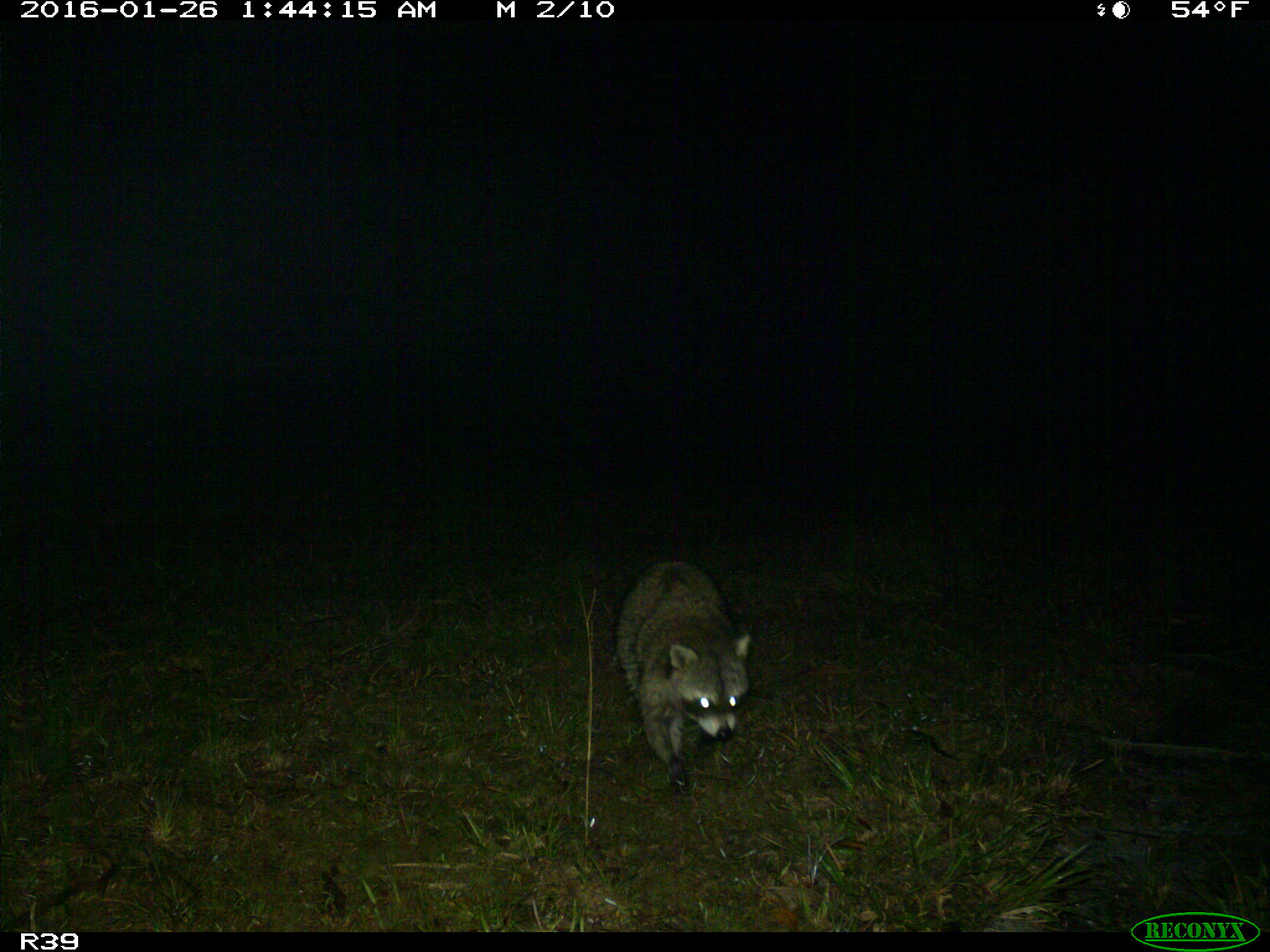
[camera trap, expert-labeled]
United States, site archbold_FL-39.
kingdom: Animalia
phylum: Chordata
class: Mammalia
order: Carnivora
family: Procyonidae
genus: Procyon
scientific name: Procyon lotor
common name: common raccoon